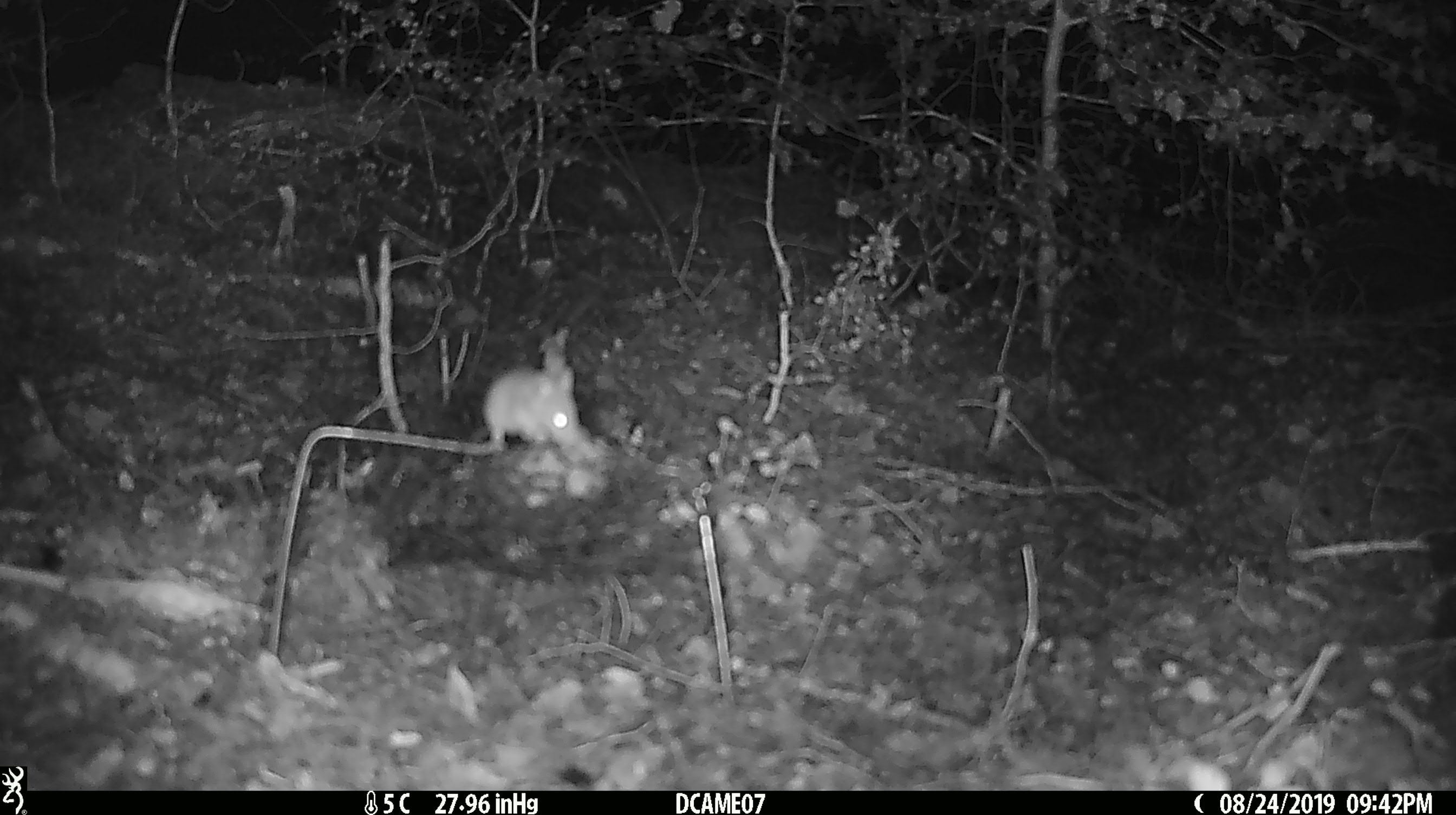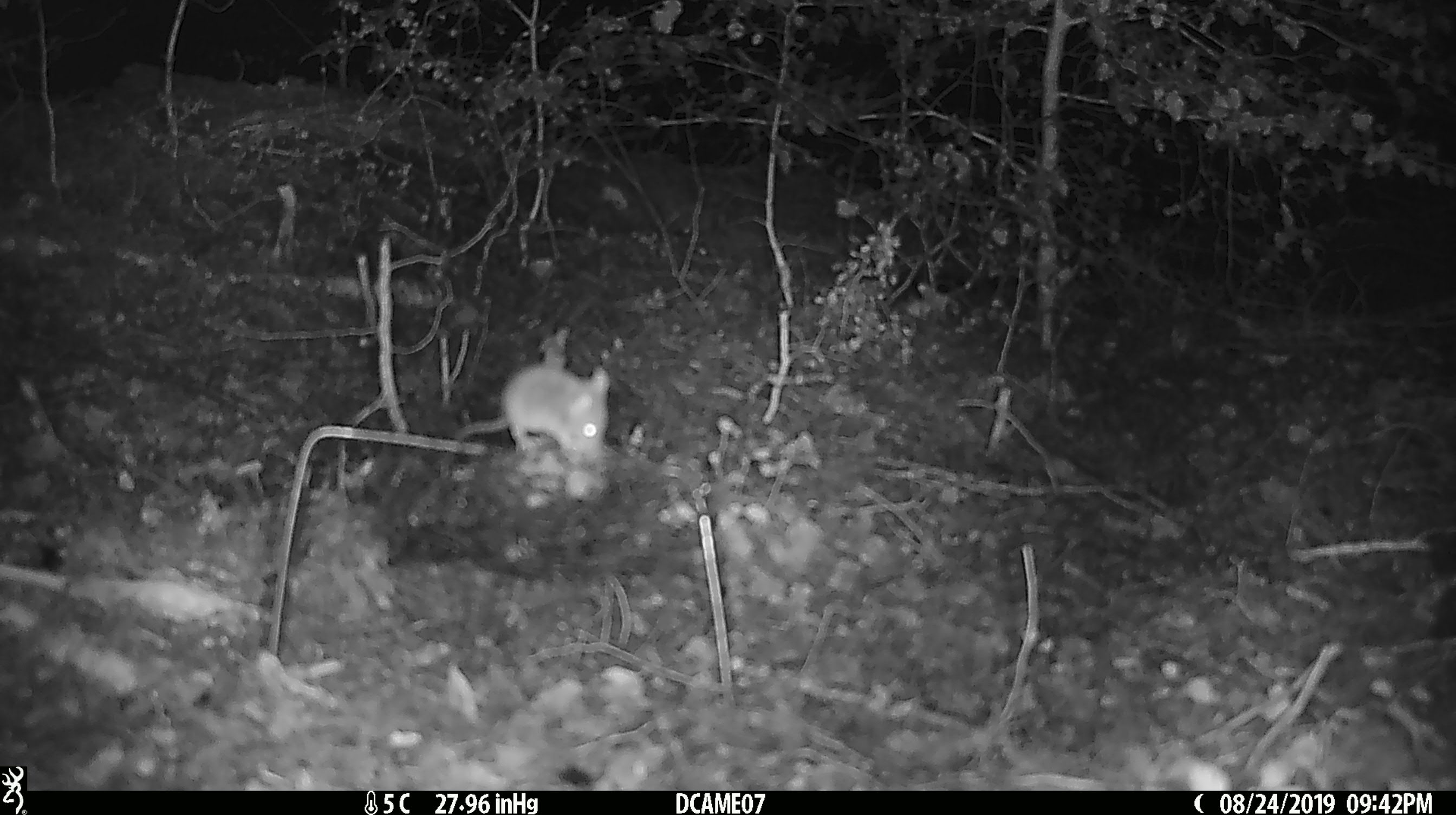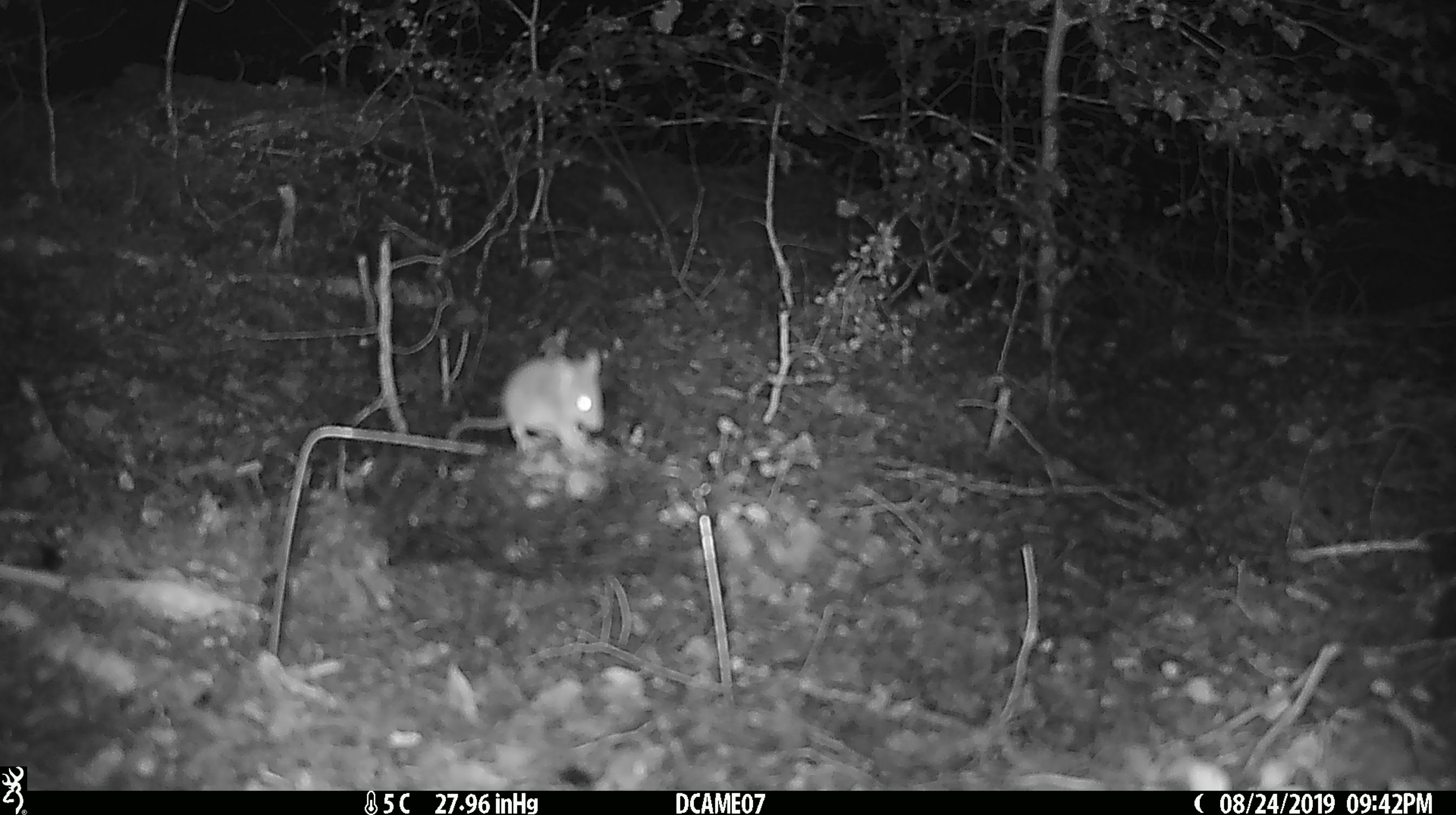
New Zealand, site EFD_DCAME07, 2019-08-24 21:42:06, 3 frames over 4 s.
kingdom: Animalia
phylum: Chordata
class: Mammalia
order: Rodentia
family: Muridae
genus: Mus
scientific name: Mus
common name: mouse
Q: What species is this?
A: Mouse (Mus).